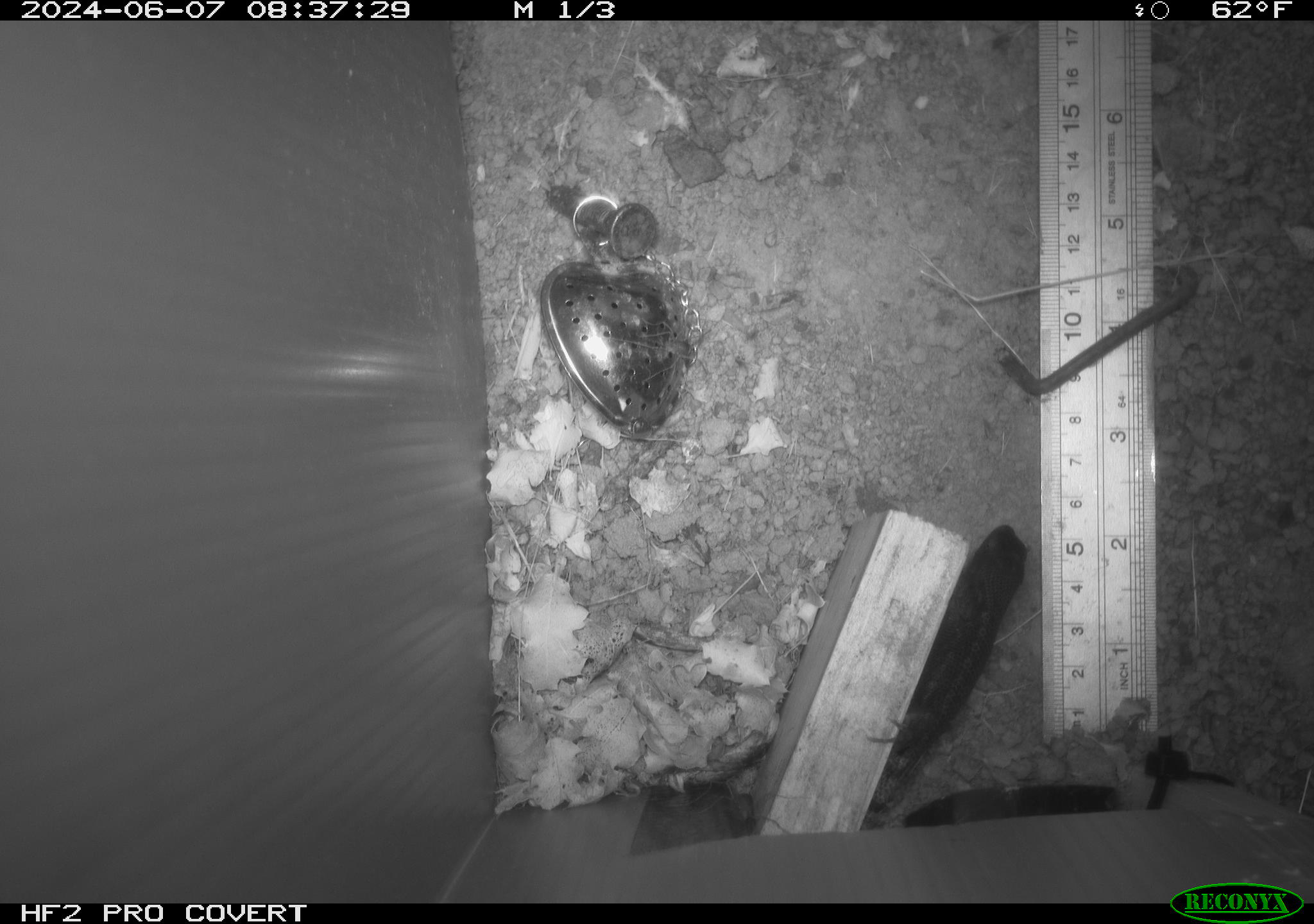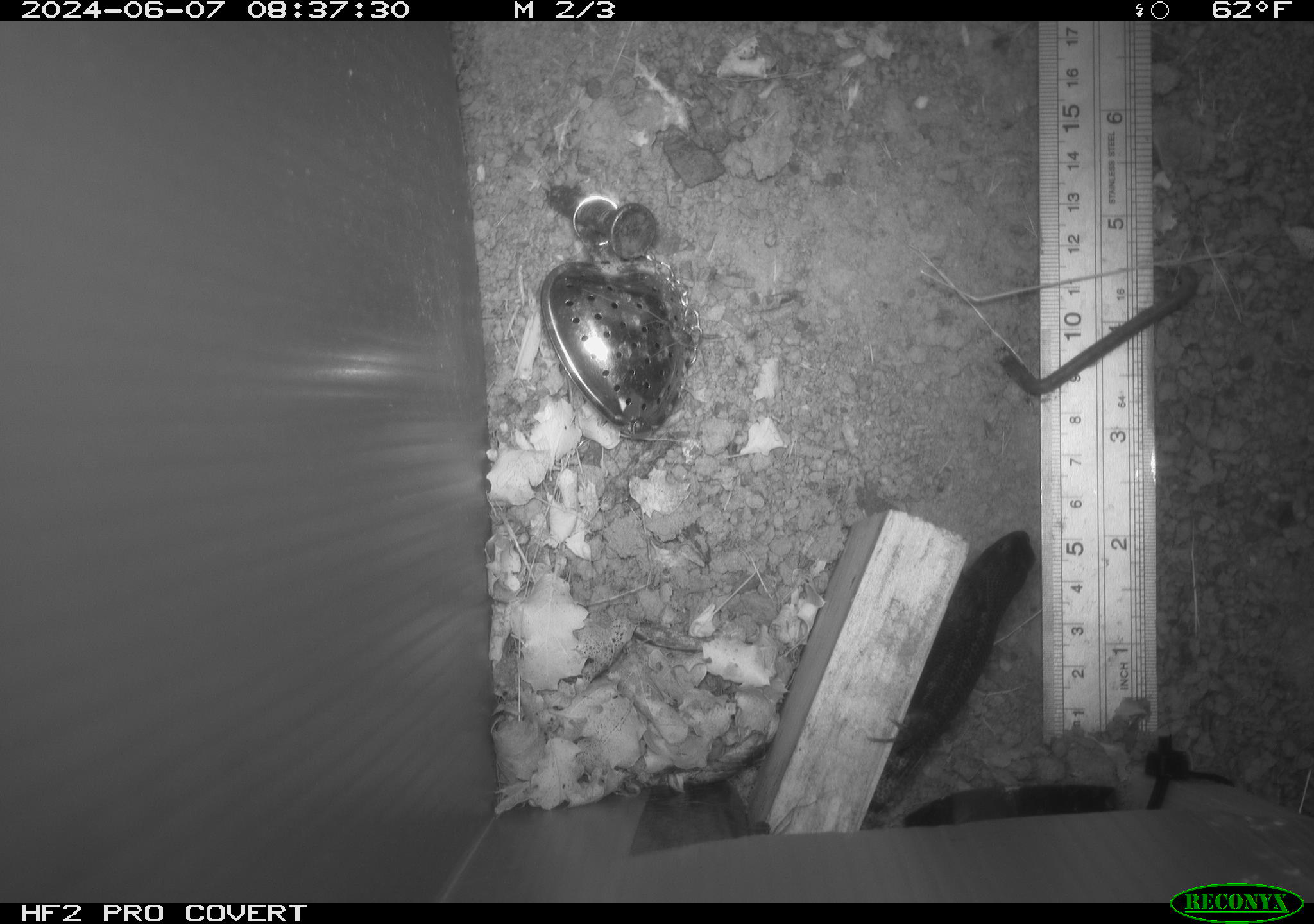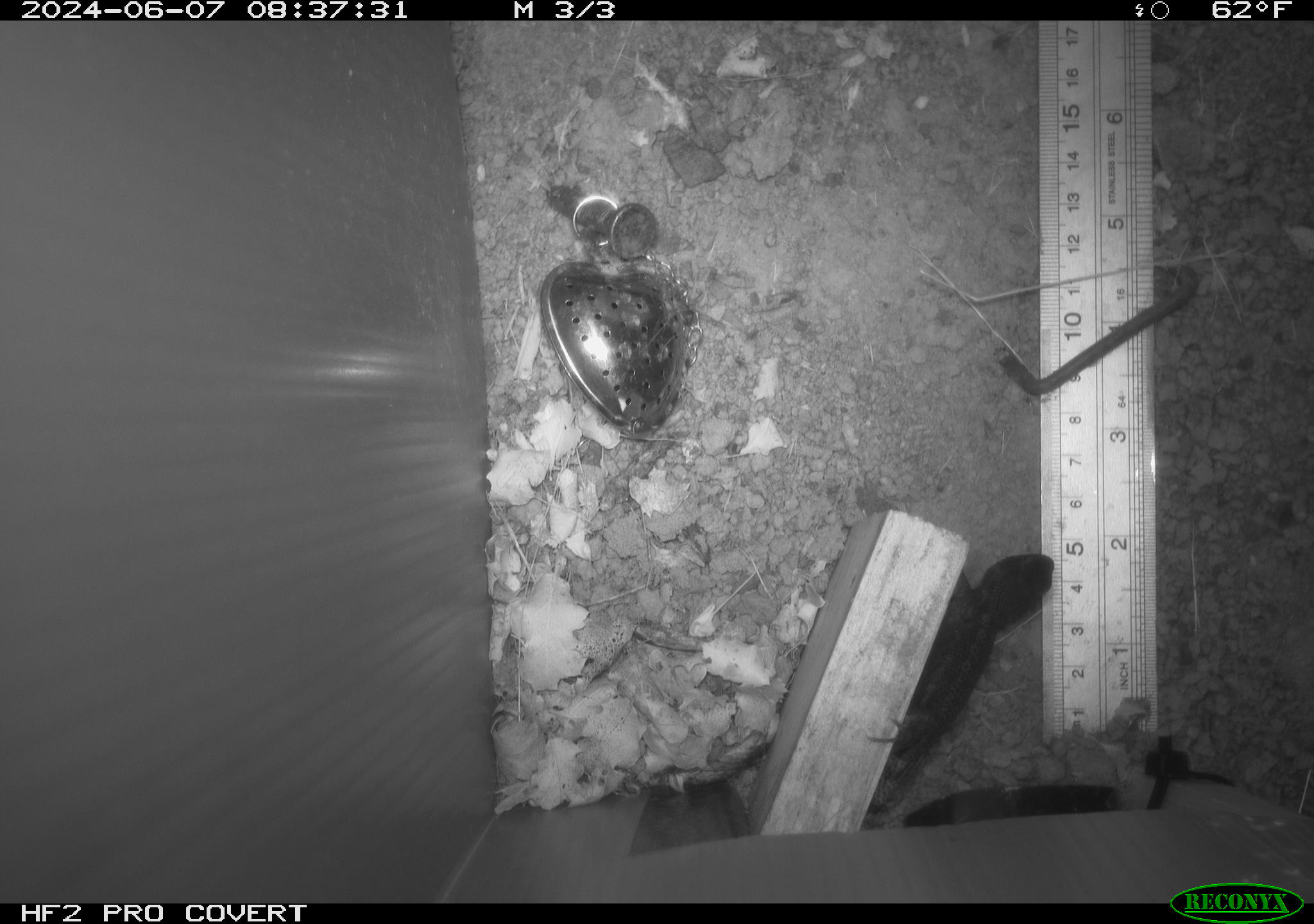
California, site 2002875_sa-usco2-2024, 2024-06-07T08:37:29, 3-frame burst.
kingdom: Animalia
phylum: Chordata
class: Reptilia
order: Squamata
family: Phrynosomatidae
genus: Sceloporus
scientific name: Sceloporus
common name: spiny lizards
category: sceloporus species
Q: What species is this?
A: Sceloporus species (spiny lizards) (Sceloporus).